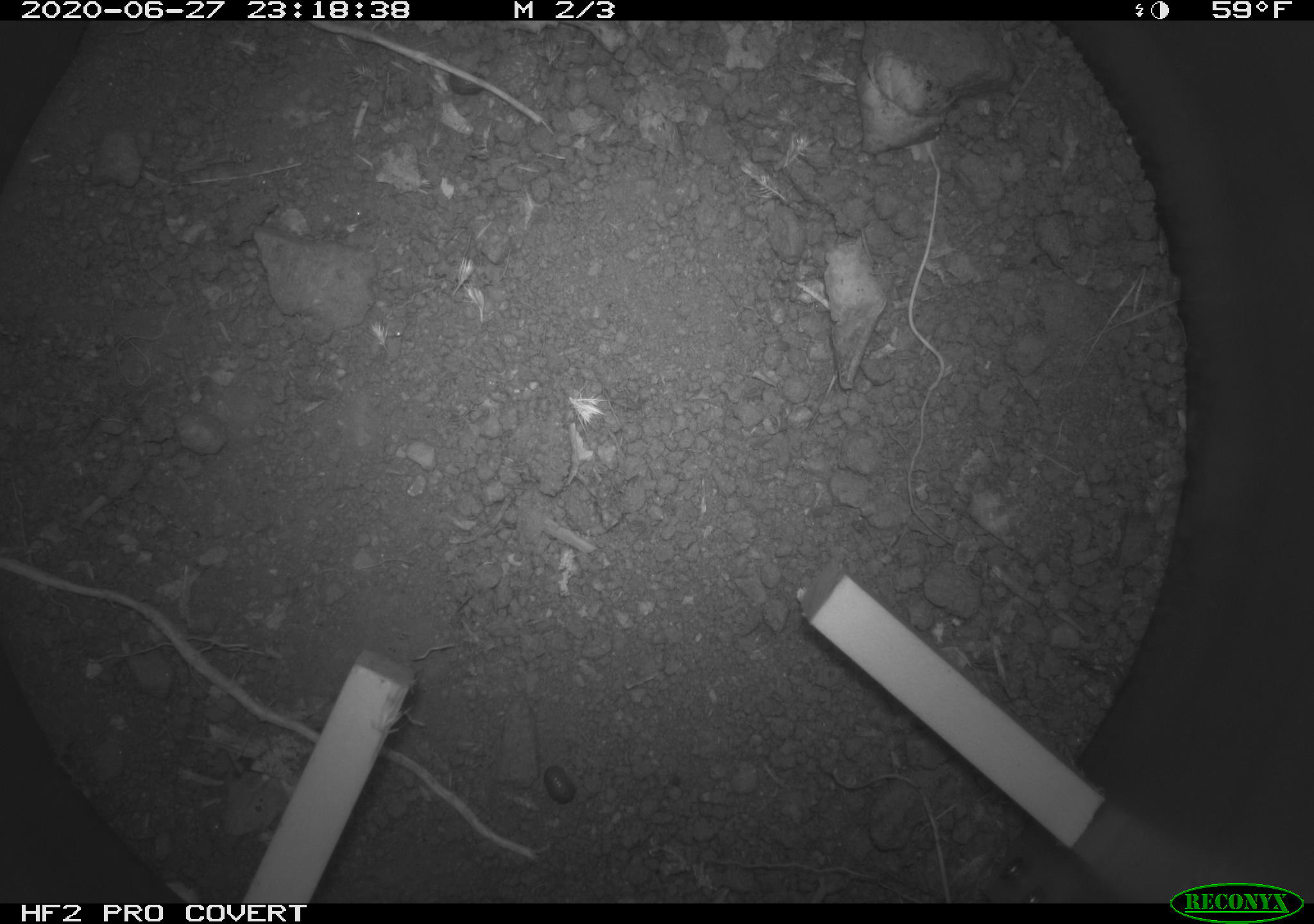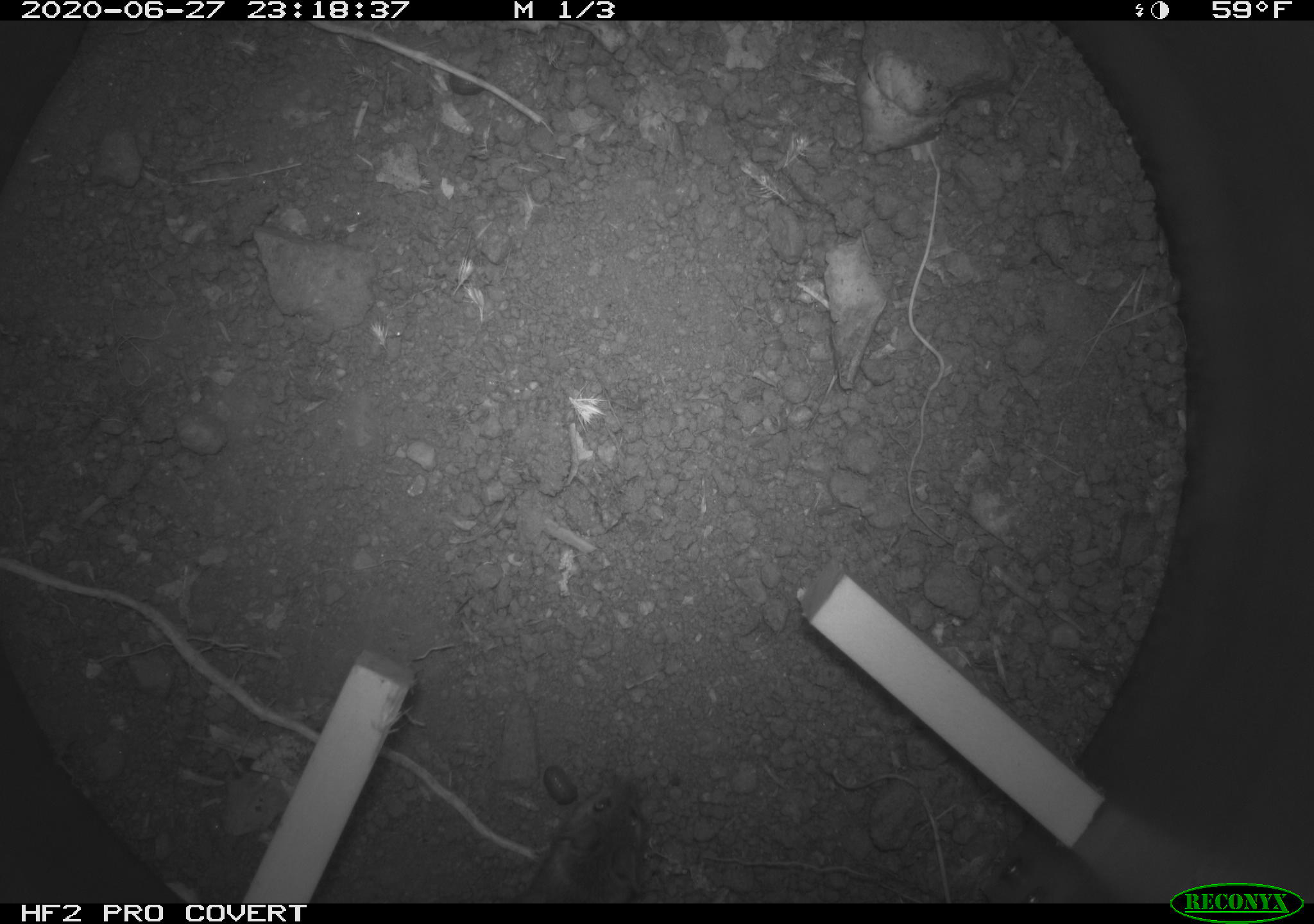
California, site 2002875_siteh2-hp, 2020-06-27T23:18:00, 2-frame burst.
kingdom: Animalia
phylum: Chordata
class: Mammalia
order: Rodentia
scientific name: Rodentia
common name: rodent